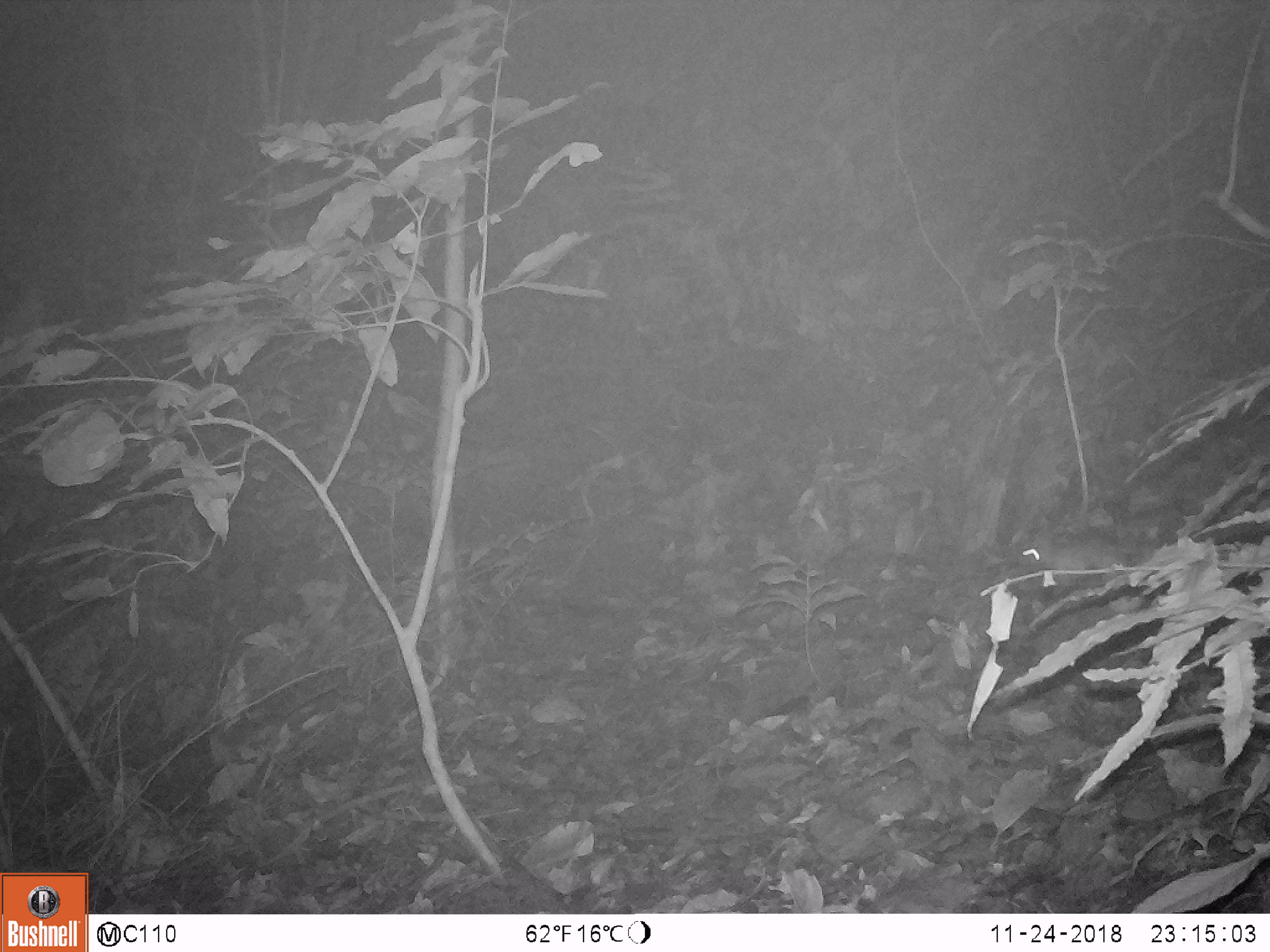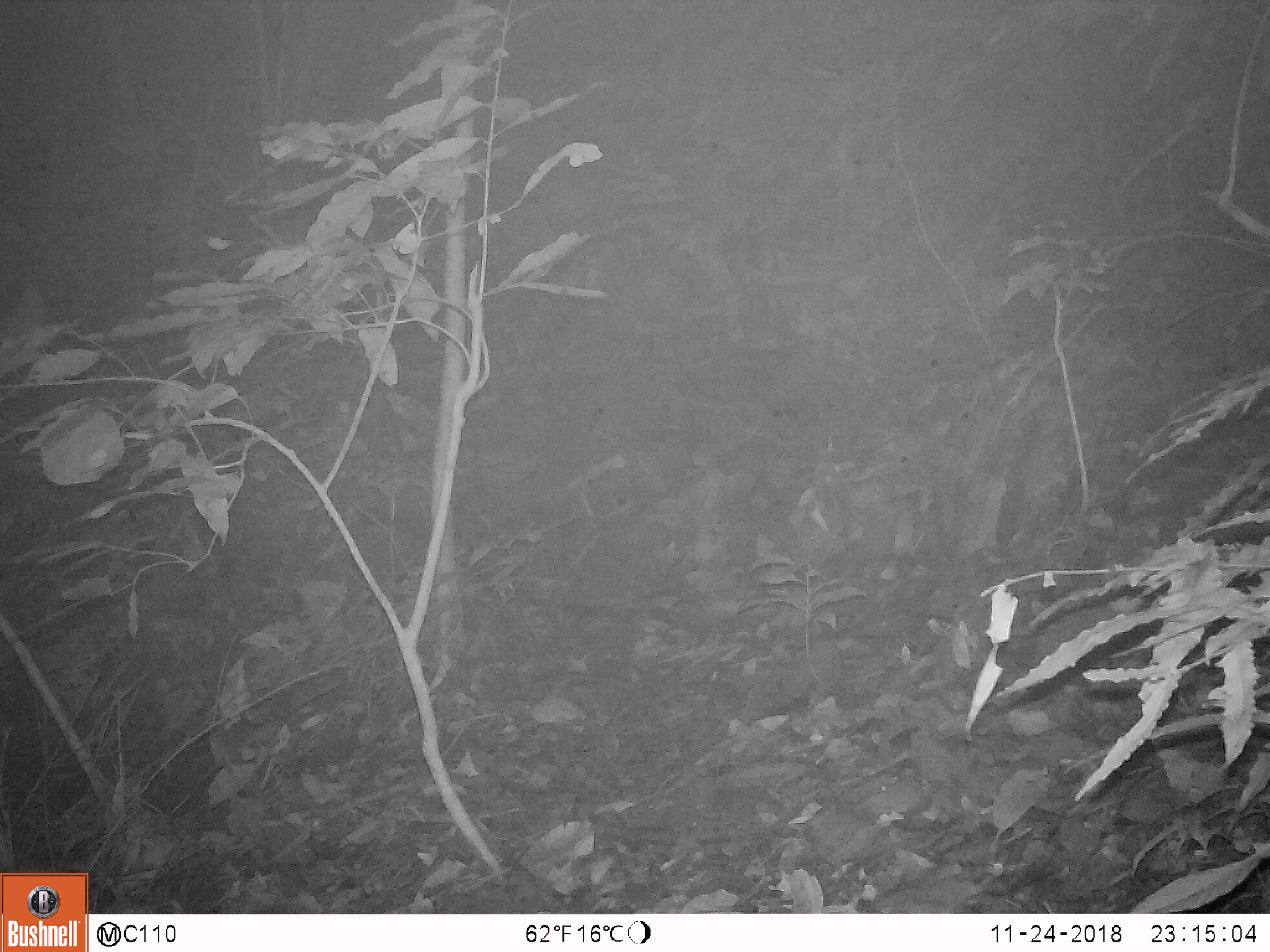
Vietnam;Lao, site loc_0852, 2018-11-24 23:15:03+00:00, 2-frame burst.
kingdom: Animalia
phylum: Chordata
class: Mammalia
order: Rodentia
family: Muridae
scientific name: Muridae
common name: old-world mice and rats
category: unidentified murid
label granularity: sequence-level